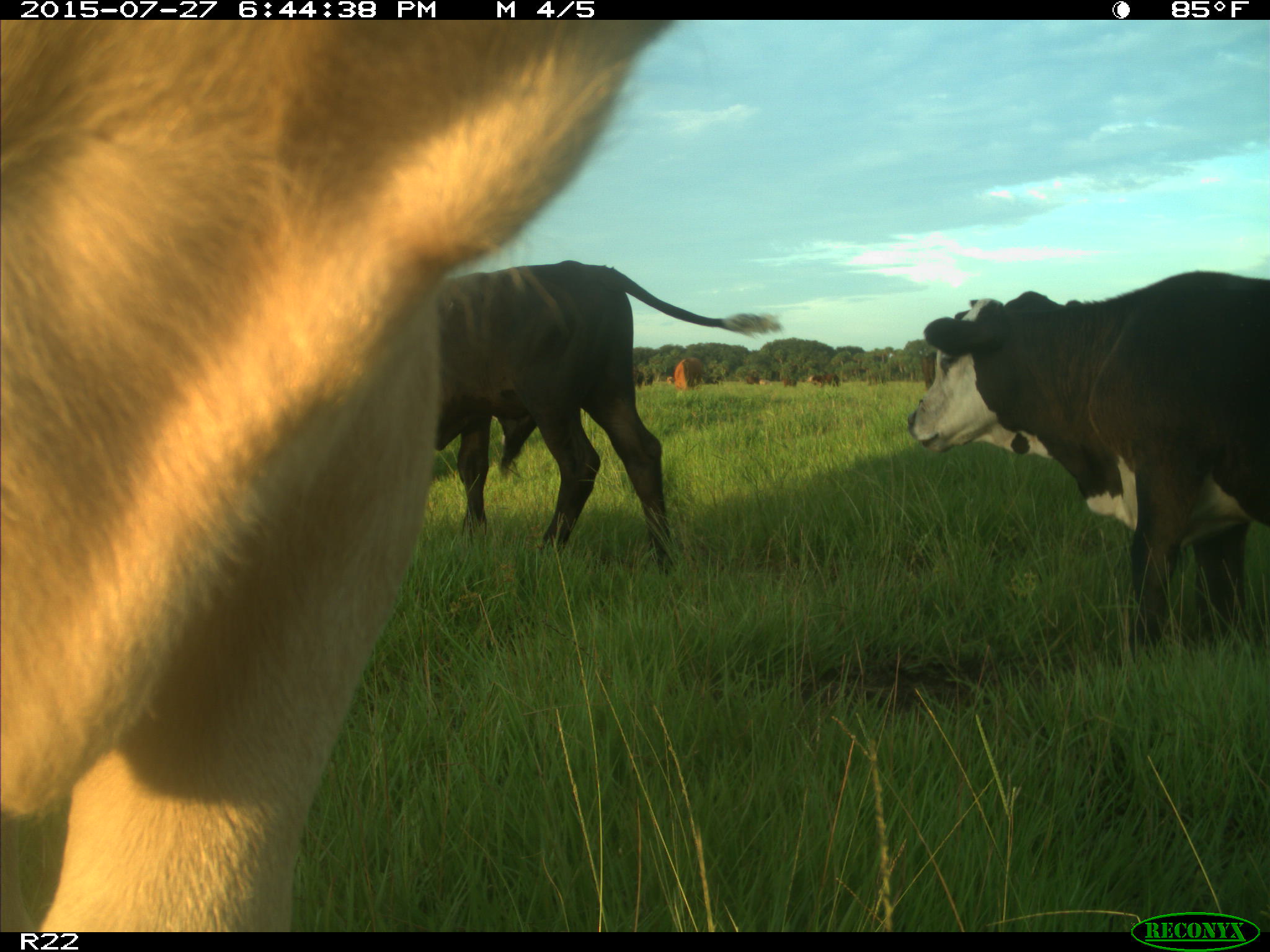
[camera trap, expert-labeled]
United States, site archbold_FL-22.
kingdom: Animalia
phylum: Chordata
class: Mammalia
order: Artiodactyla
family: Bovidae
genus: Bos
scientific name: Bos taurus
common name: domestic cow